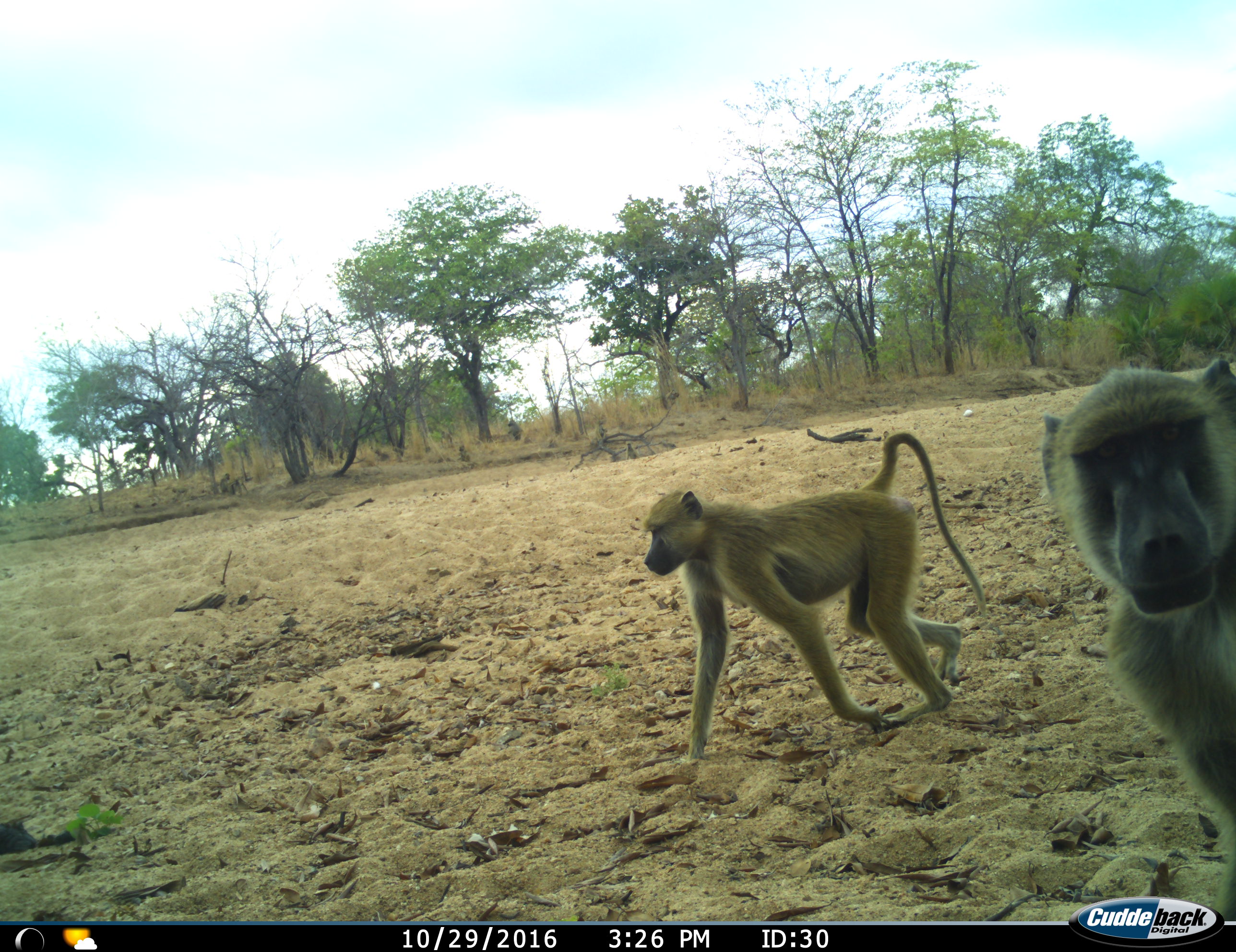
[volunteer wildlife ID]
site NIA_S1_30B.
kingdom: Animalia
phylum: Chordata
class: Mammalia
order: Primates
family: Cercopithecidae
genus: Papio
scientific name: Papio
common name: baboon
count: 2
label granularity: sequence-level